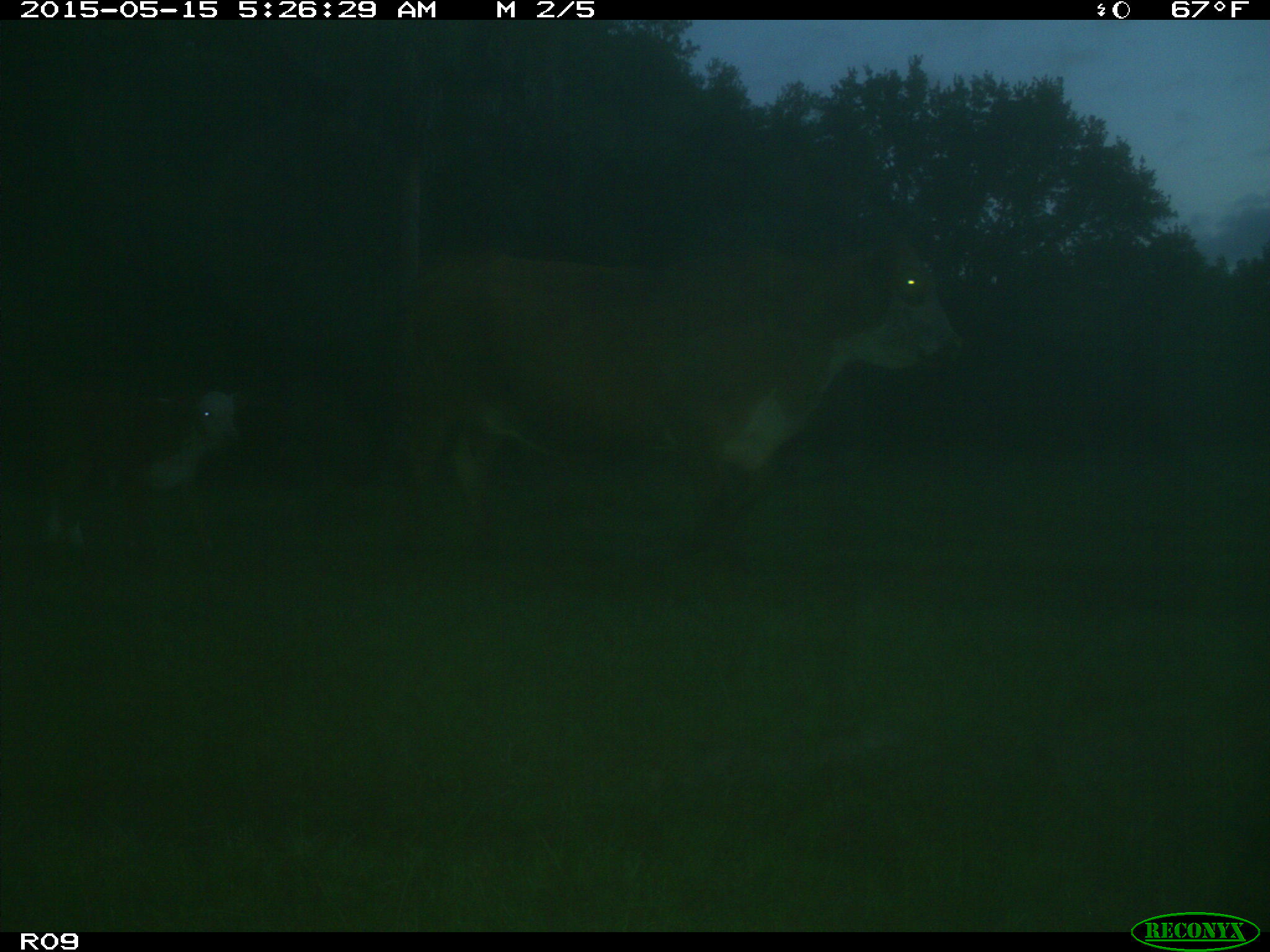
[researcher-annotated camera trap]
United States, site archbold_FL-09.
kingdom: Animalia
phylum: Chordata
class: Mammalia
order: Artiodactyla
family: Bovidae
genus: Bos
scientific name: Bos taurus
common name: domestic cow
Bos taurus (domestic cow).